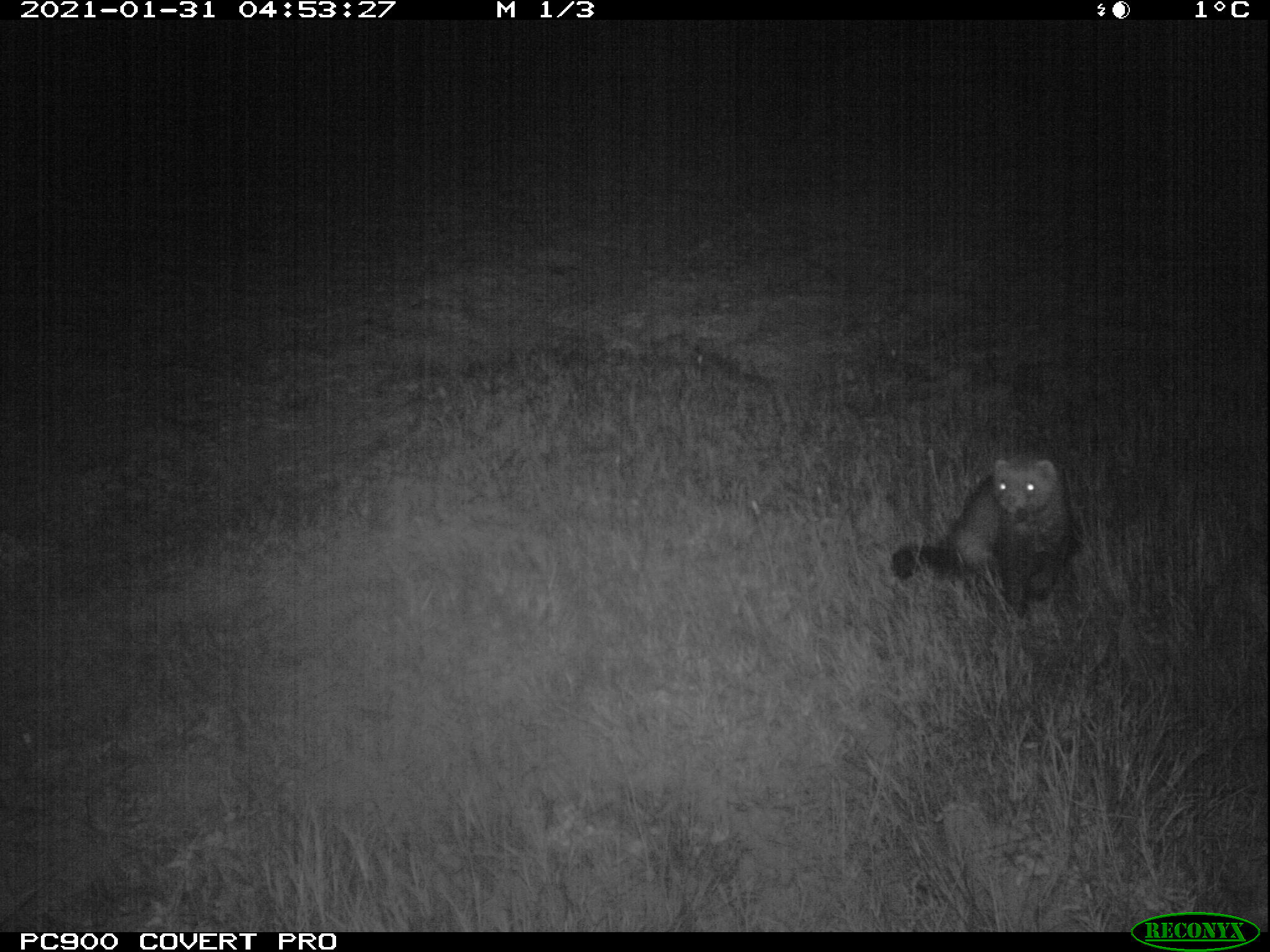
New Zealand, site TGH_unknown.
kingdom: Animalia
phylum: Chordata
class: Mammalia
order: Carnivora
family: Mustelidae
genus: Mustela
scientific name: Mustela furo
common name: ferret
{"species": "ferret (Mustela furo)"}